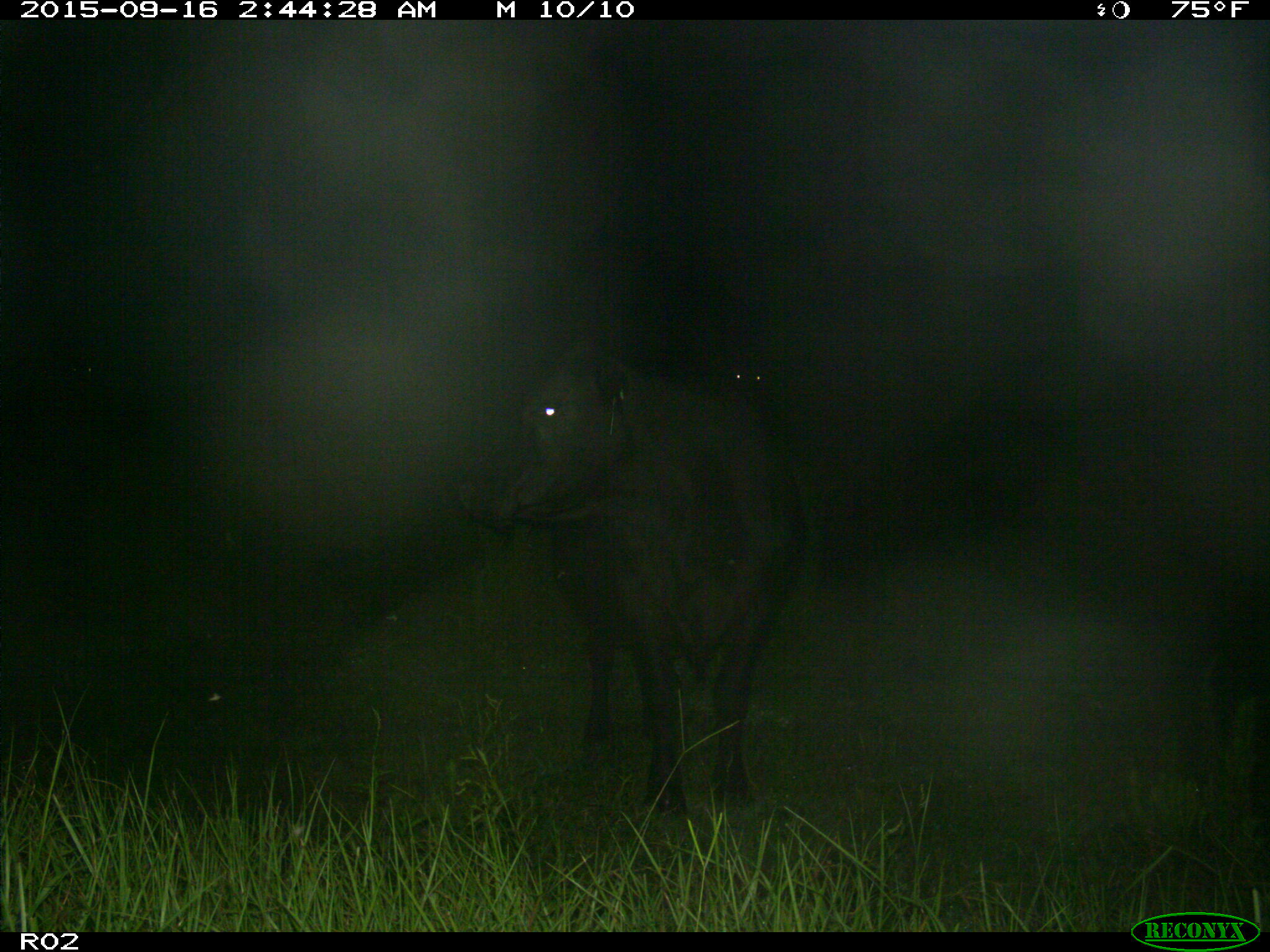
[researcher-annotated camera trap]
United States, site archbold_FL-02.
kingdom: Animalia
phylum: Chordata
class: Mammalia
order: Artiodactyla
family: Bovidae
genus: Bos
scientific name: Bos taurus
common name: domestic cow